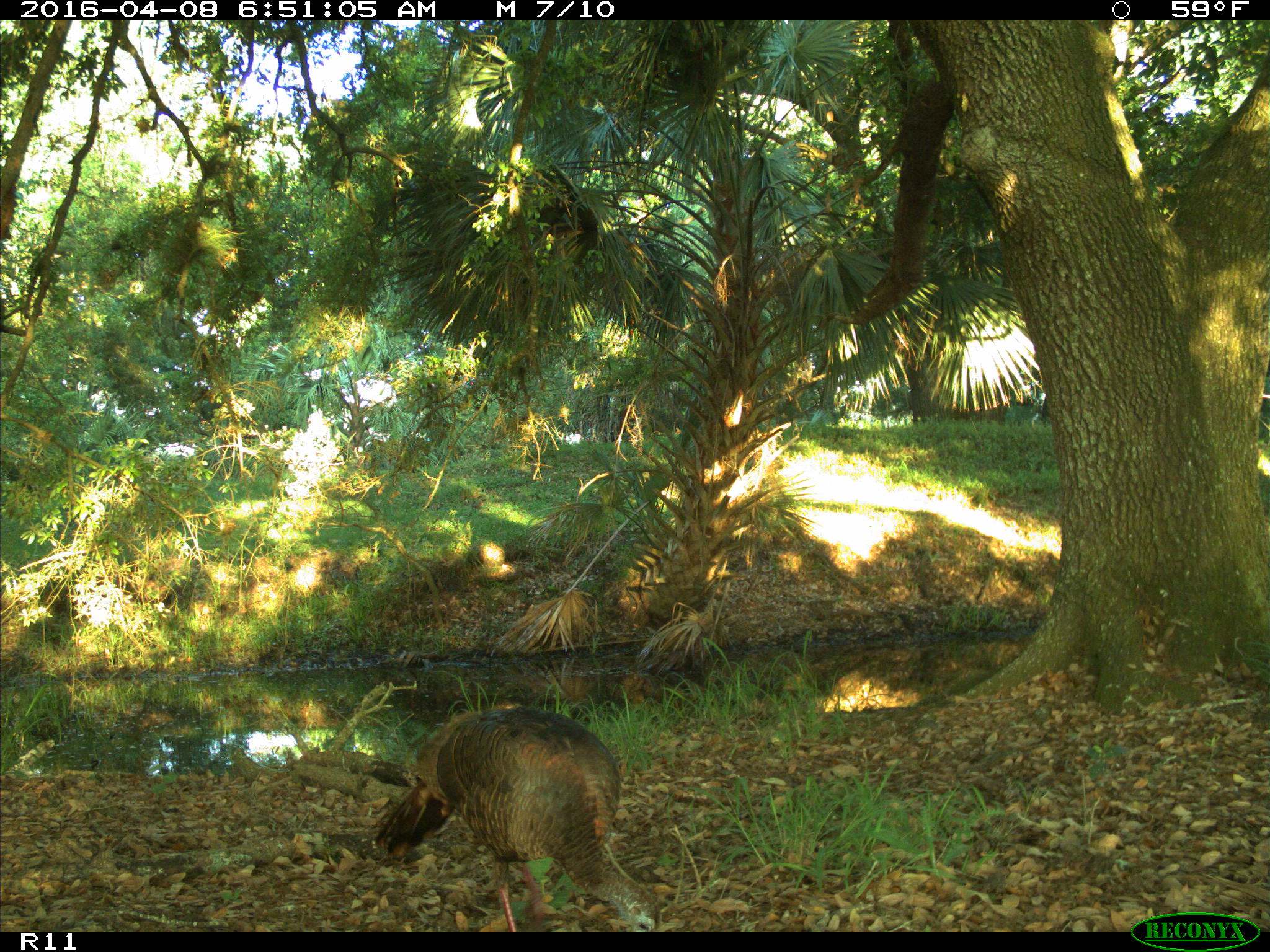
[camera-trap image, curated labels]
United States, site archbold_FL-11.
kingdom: Animalia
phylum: Chordata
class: Aves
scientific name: Aves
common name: birds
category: unidentified bird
Unidentified bird (birds) (Aves).